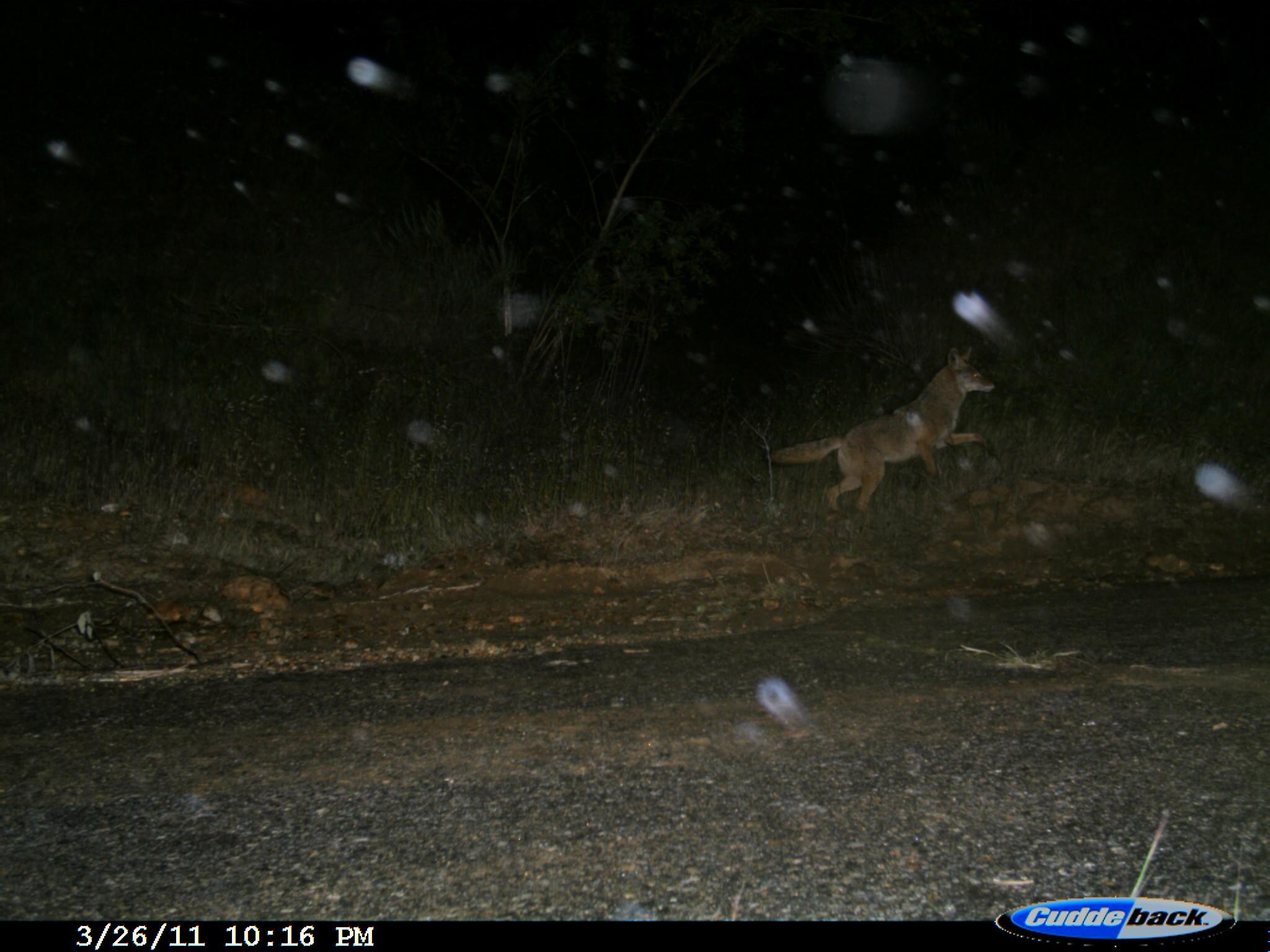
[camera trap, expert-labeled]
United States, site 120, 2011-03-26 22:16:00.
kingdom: Animalia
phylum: Chordata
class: Mammalia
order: Carnivora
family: Canidae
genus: Canis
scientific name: Canis latrans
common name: coyote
Coyote (Canis latrans).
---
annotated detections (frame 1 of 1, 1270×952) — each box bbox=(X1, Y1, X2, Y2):
coyote: bbox=(764, 338, 1005, 520)